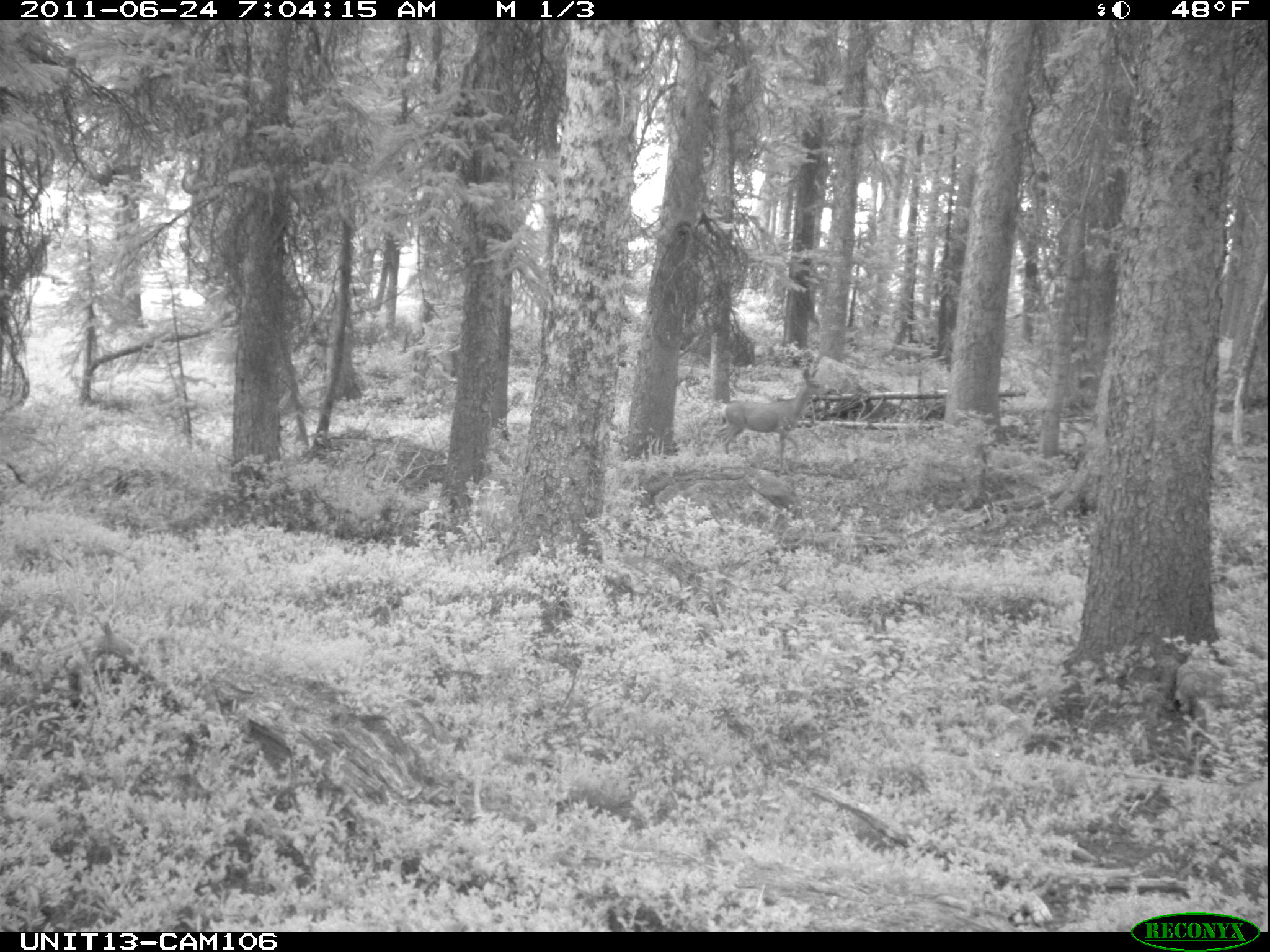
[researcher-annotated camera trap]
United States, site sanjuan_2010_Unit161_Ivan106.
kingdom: Animalia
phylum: Chordata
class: Mammalia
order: Artiodactyla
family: Cervidae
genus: Odocoileus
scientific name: Odocoileus hemionus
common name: mule deer